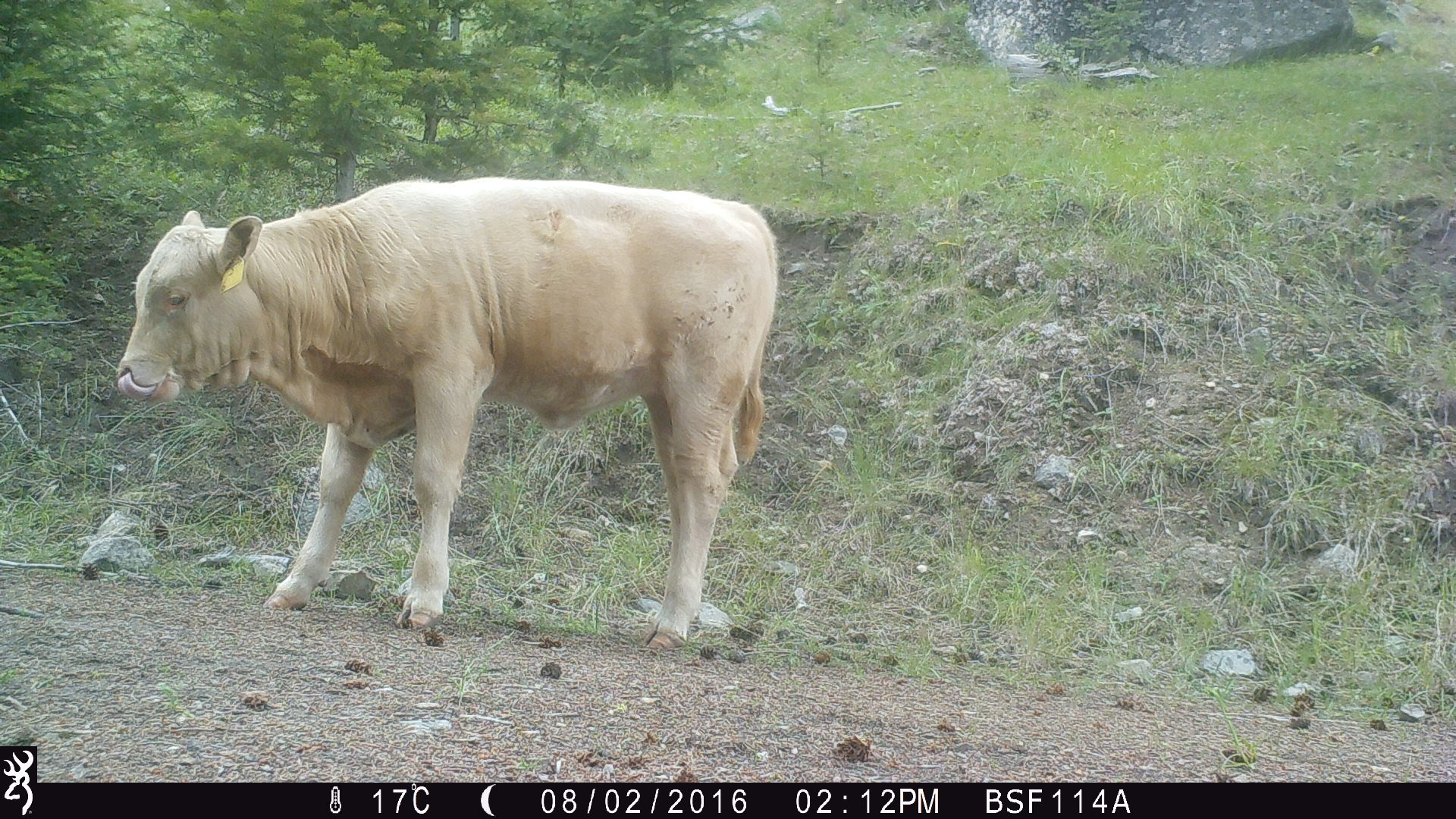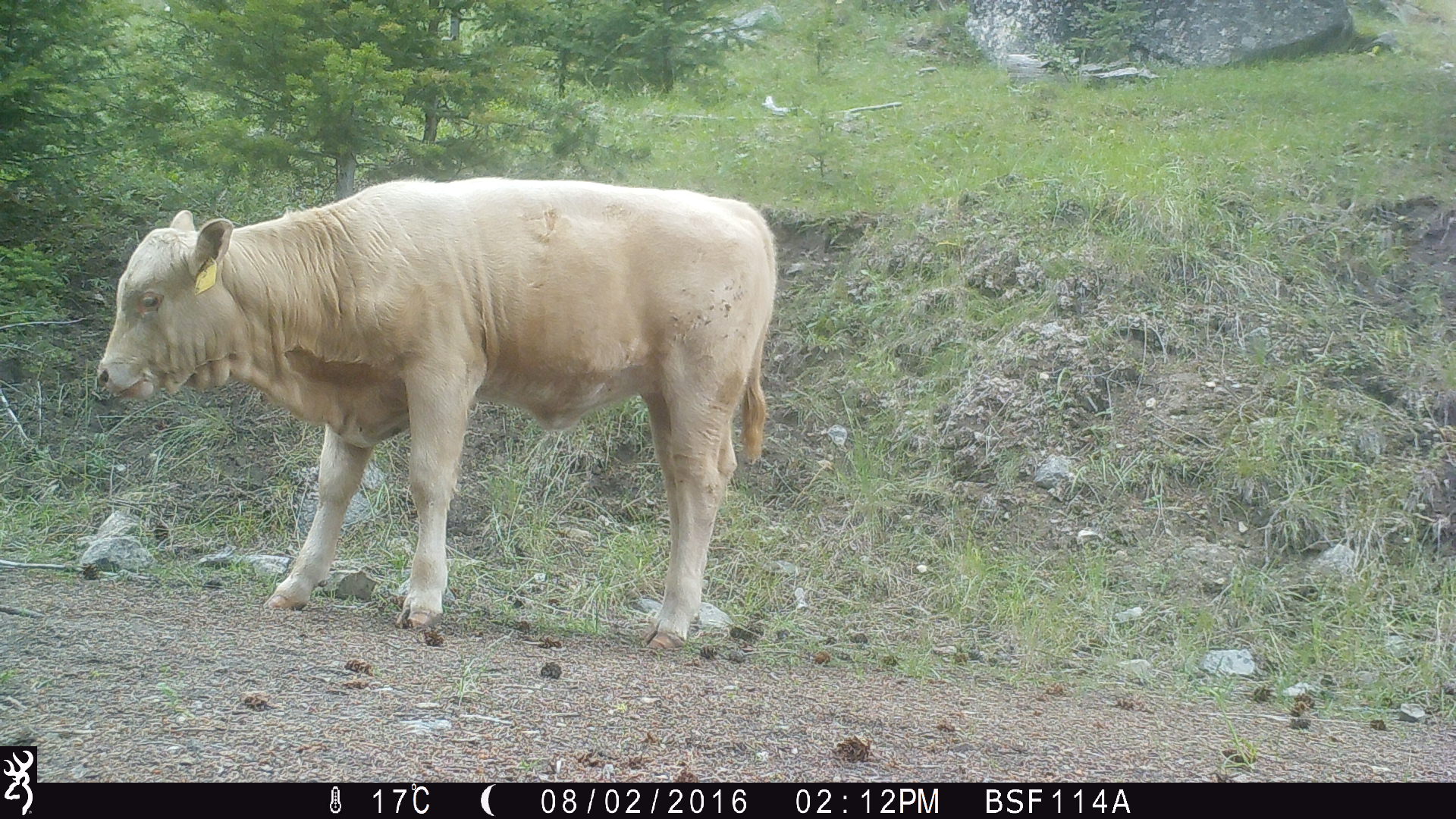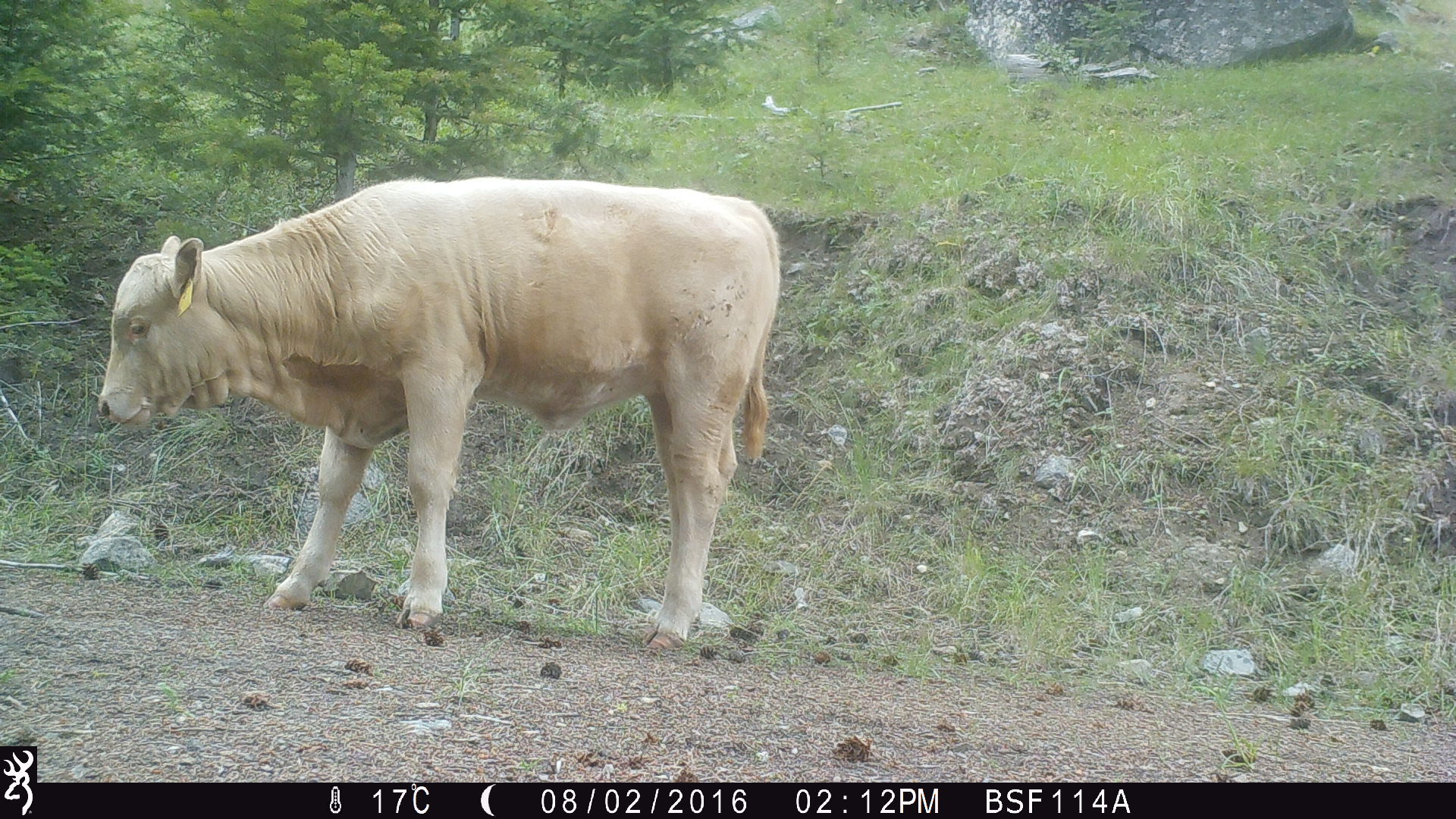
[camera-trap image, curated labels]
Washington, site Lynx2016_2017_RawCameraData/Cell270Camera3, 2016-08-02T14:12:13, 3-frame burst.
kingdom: Animalia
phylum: Chordata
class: Mammalia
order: Artiodactyla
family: Bovidae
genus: Bos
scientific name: Bos taurus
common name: domestic cattle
Domestic cattle (Bos taurus). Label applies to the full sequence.